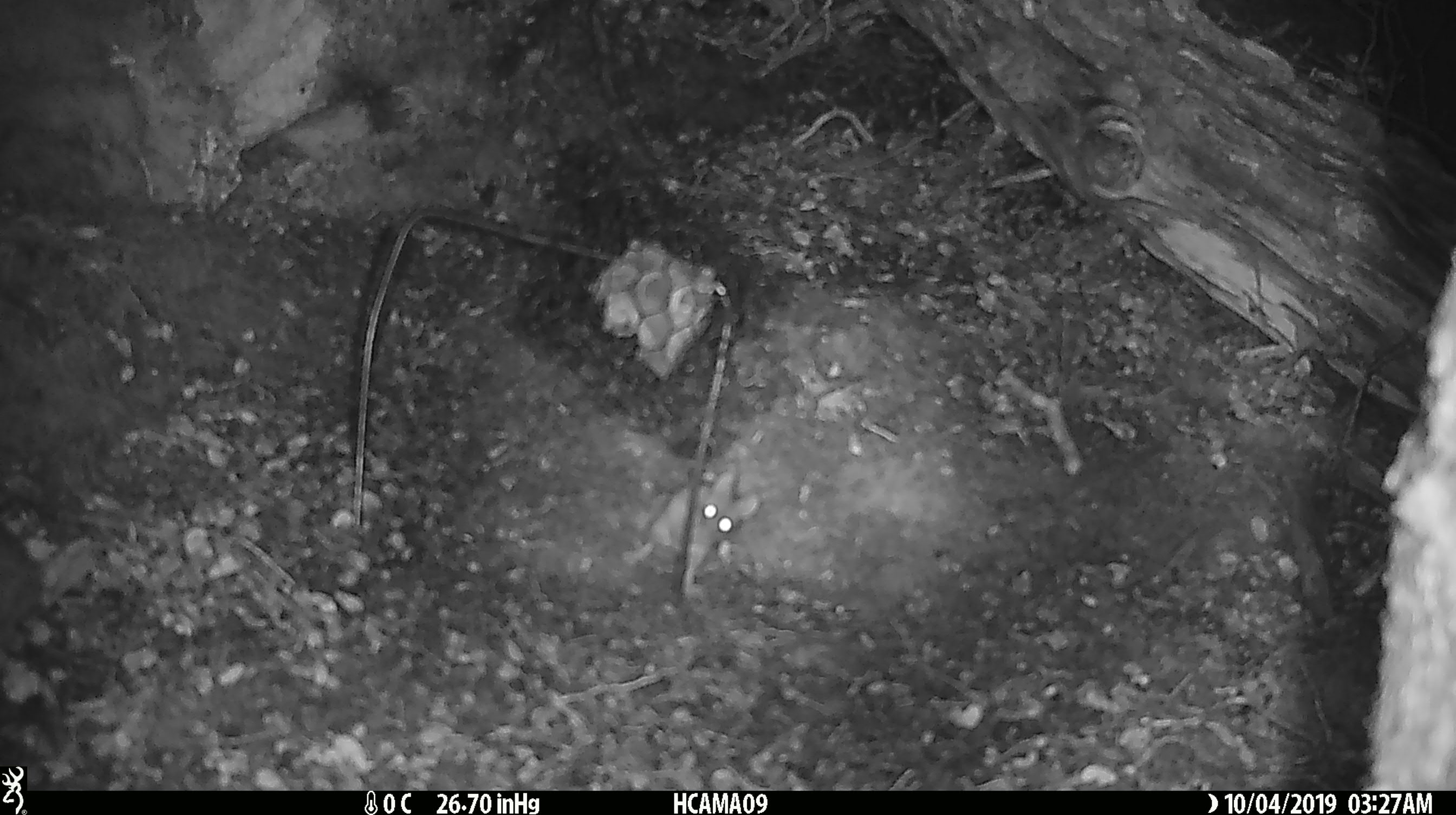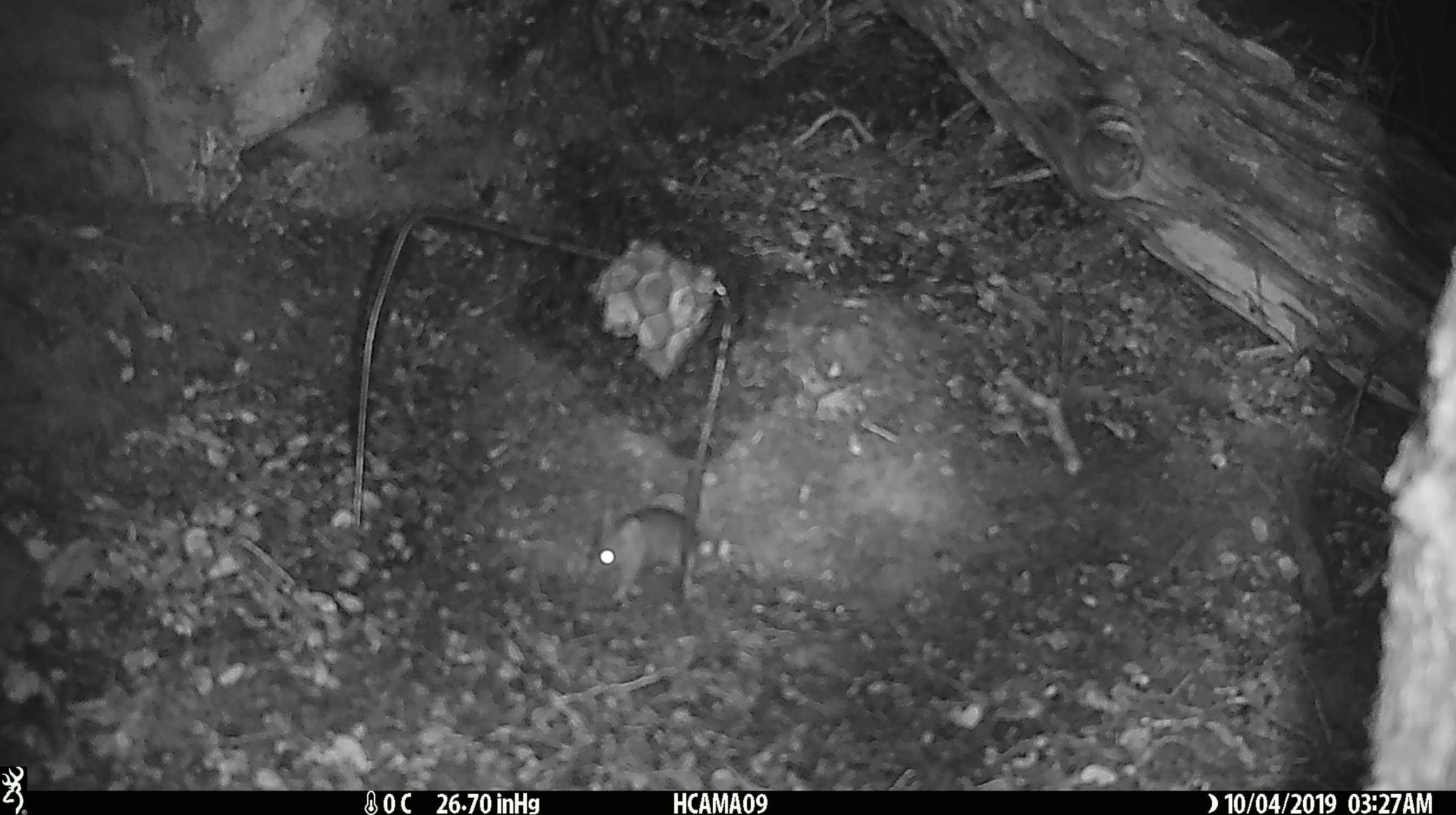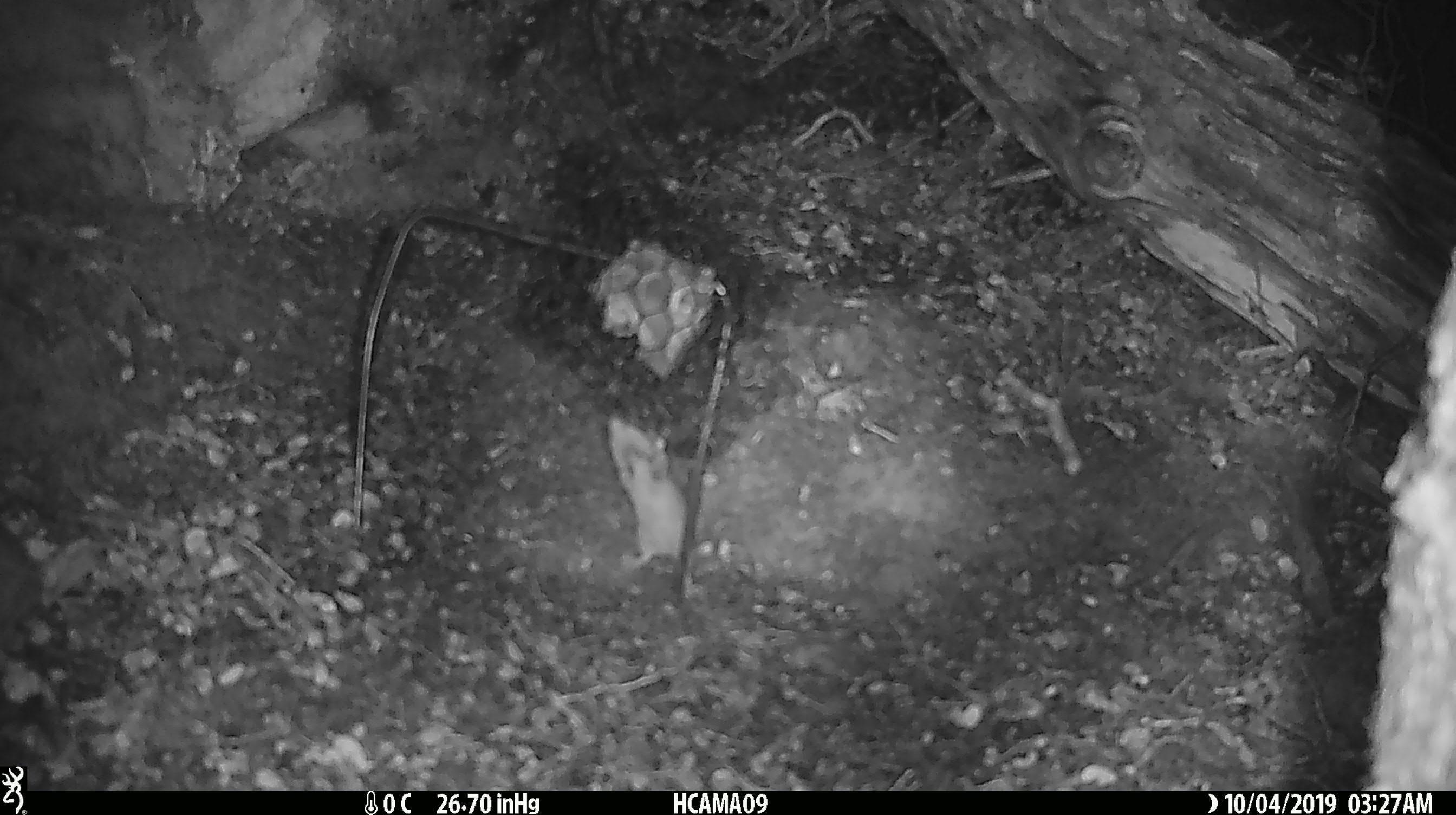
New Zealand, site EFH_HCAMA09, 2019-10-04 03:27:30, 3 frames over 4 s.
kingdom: Animalia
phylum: Chordata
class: Mammalia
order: Rodentia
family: Muridae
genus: Mus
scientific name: Mus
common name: mouse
Mouse (Mus).